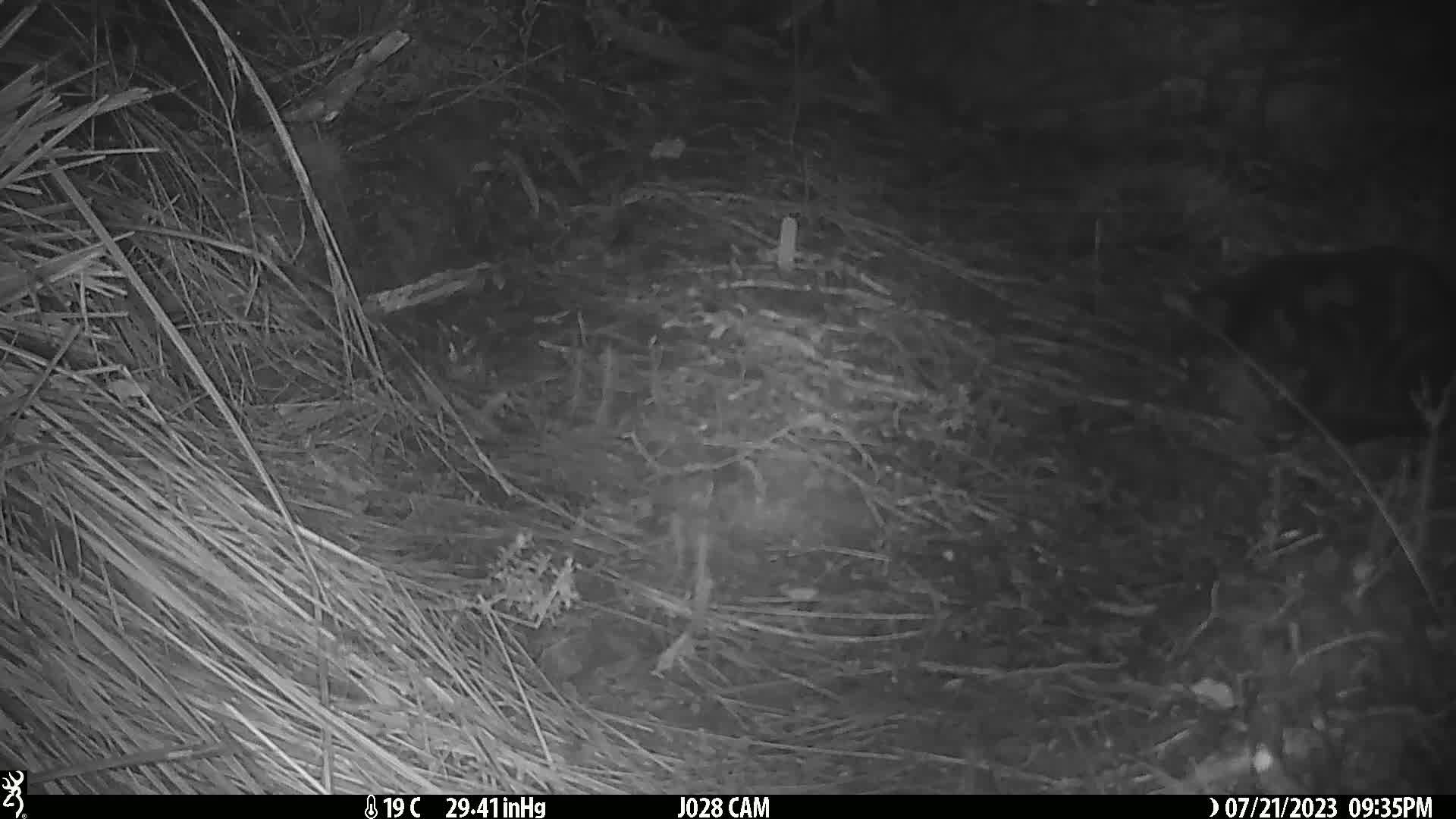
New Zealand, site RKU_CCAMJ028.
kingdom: Animalia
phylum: Chordata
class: Mammalia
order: Carnivora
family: Felidae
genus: Felis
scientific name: Felis catus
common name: domestic cat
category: cat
Cat (domestic cat) (Felis catus).